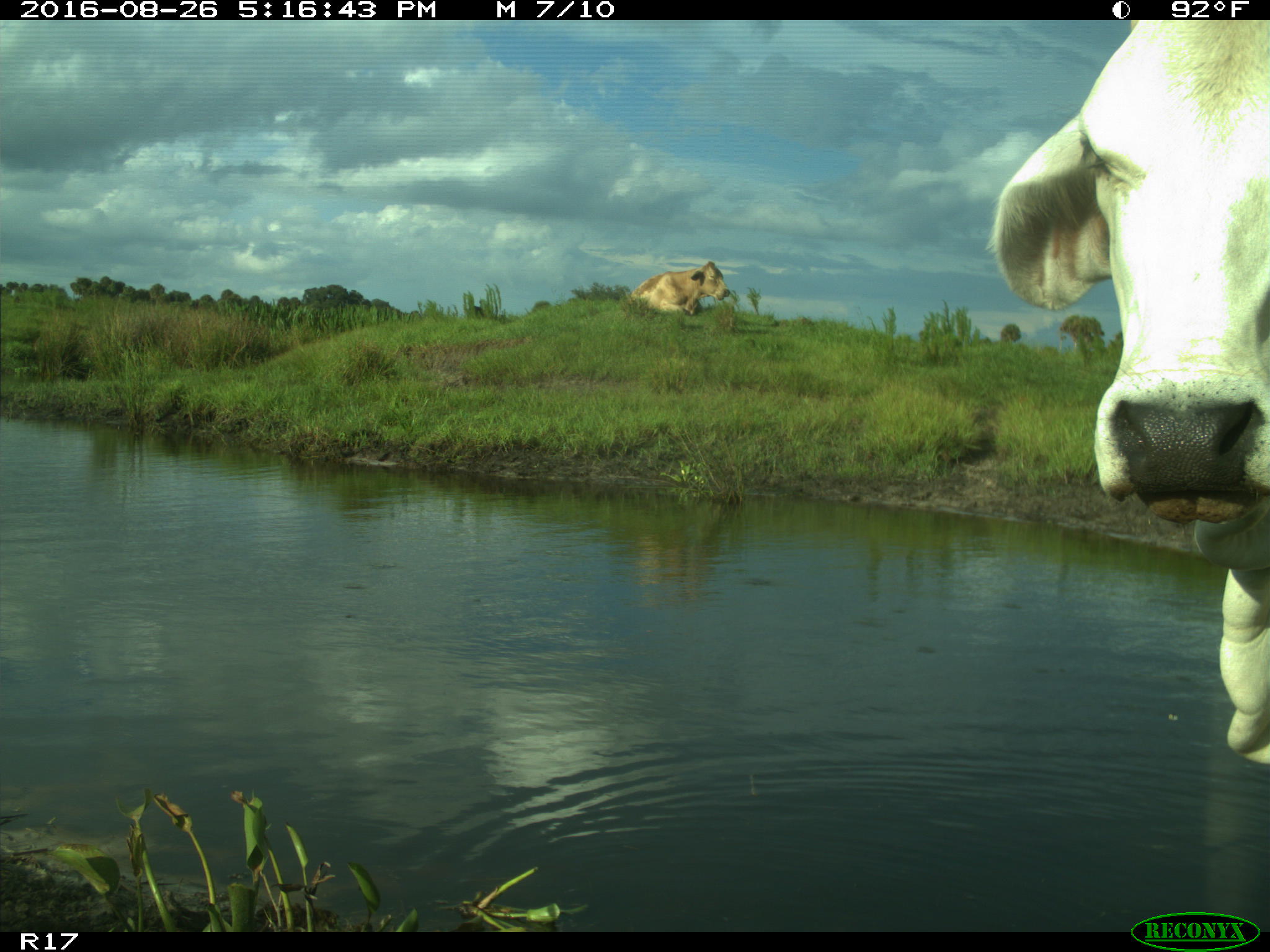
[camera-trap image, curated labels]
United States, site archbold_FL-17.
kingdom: Animalia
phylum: Chordata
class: Mammalia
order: Artiodactyla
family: Bovidae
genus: Bos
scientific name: Bos taurus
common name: domestic cow